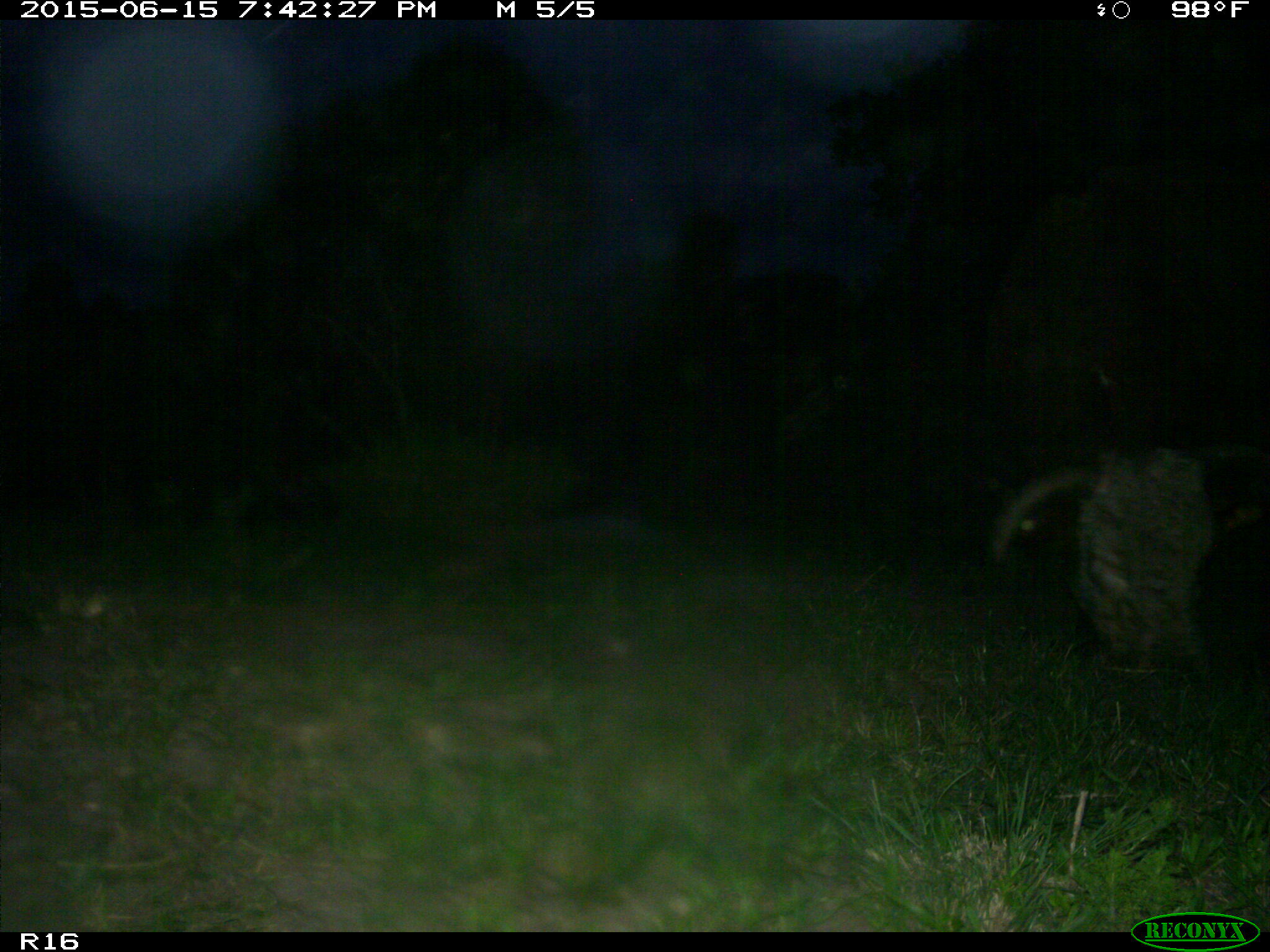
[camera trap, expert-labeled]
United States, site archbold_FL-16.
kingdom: Animalia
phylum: Chordata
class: Mammalia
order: Artiodactyla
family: Bovidae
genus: Bos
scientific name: Bos taurus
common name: domestic cow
Bos taurus (domestic cow).